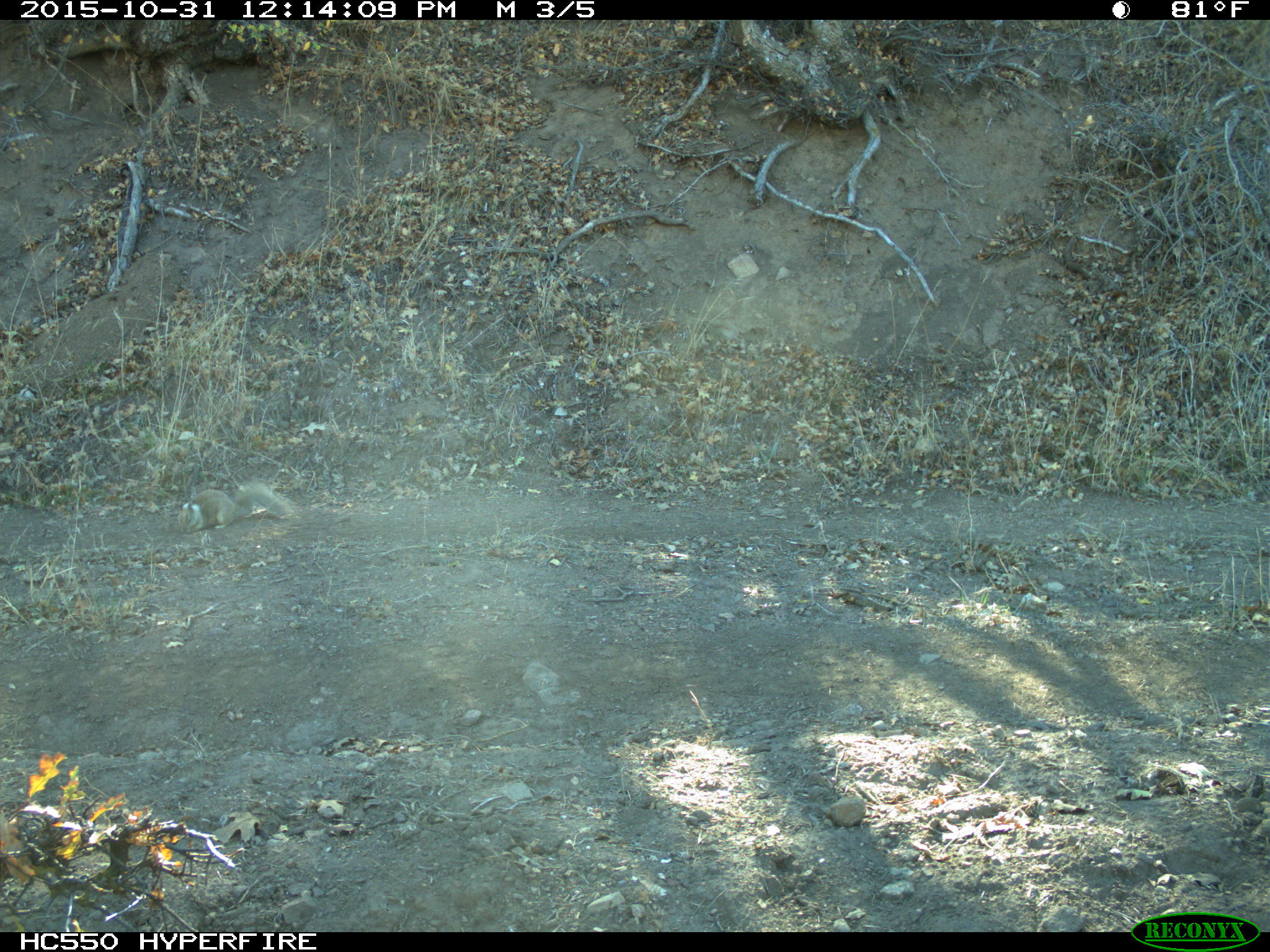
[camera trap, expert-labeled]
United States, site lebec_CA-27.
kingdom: Animalia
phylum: Chordata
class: Mammalia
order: Rodentia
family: Sciuridae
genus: Otospermophilus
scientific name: Otospermophilus beecheyi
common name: california ground squirrel